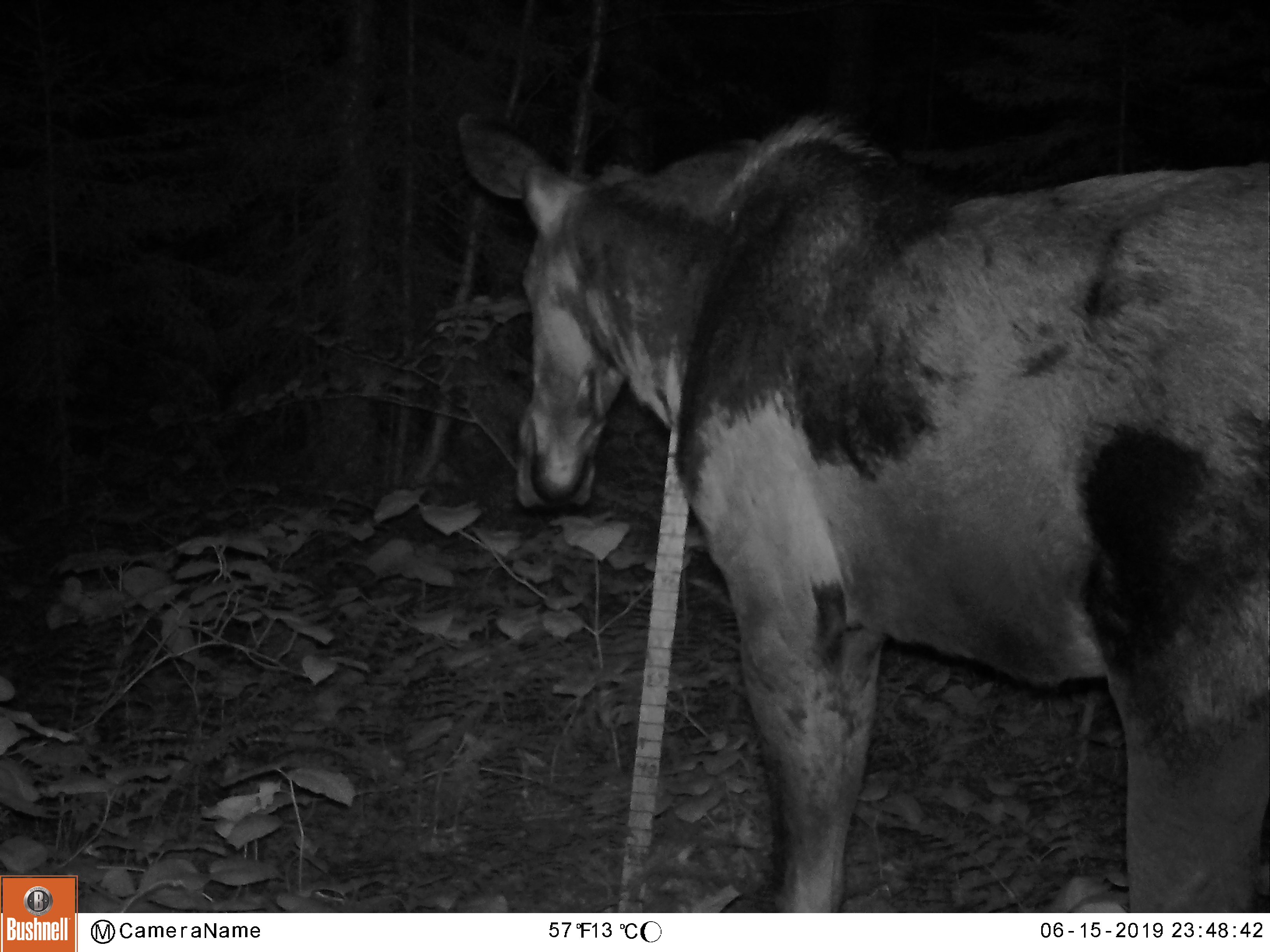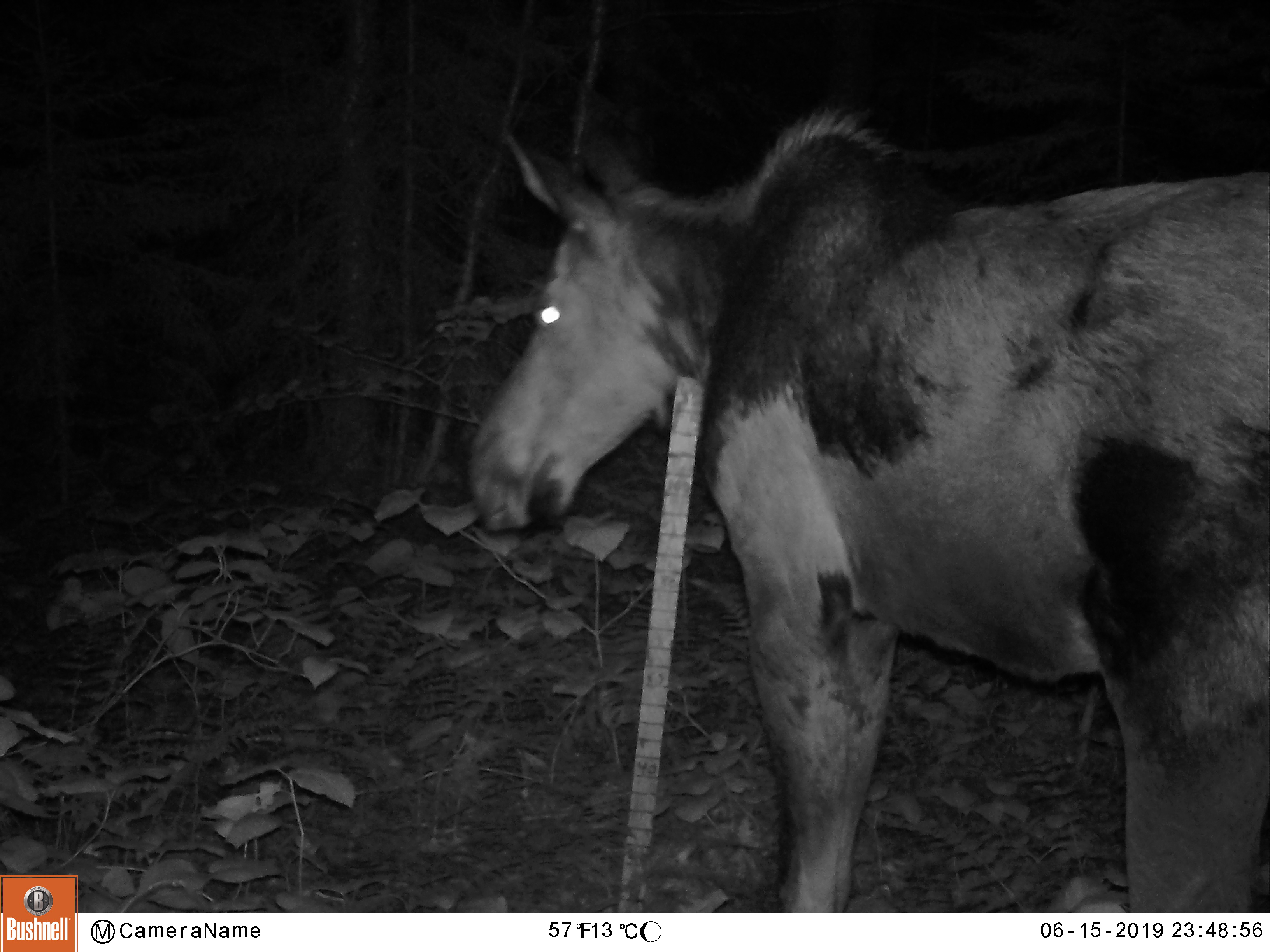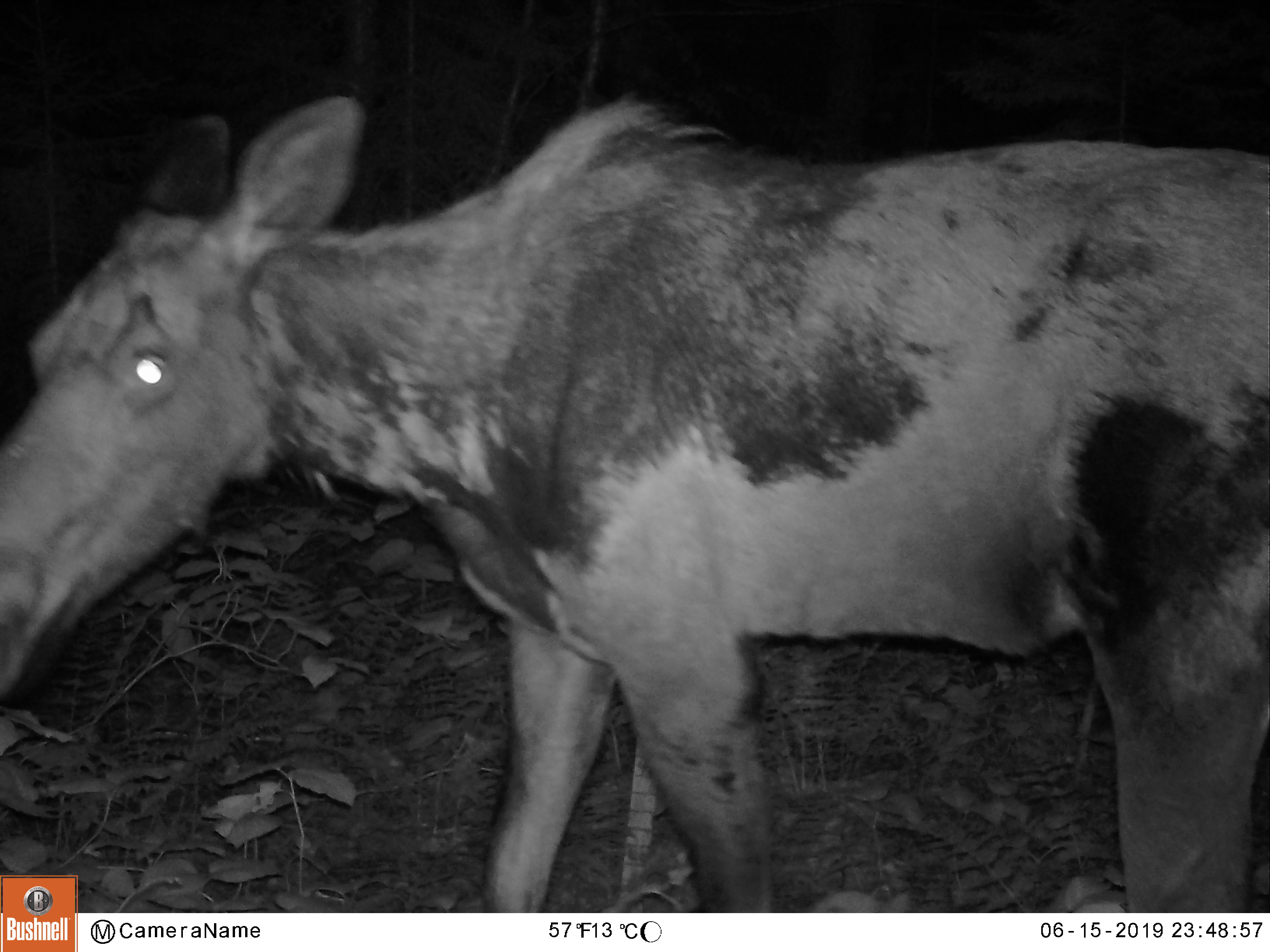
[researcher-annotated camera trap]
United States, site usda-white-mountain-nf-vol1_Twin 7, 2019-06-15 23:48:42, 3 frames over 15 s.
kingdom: Animalia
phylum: Chordata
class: Mammalia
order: Artiodactyla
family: Cervidae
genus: Alces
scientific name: Alces alces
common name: moose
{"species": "moose (Alces alces)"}